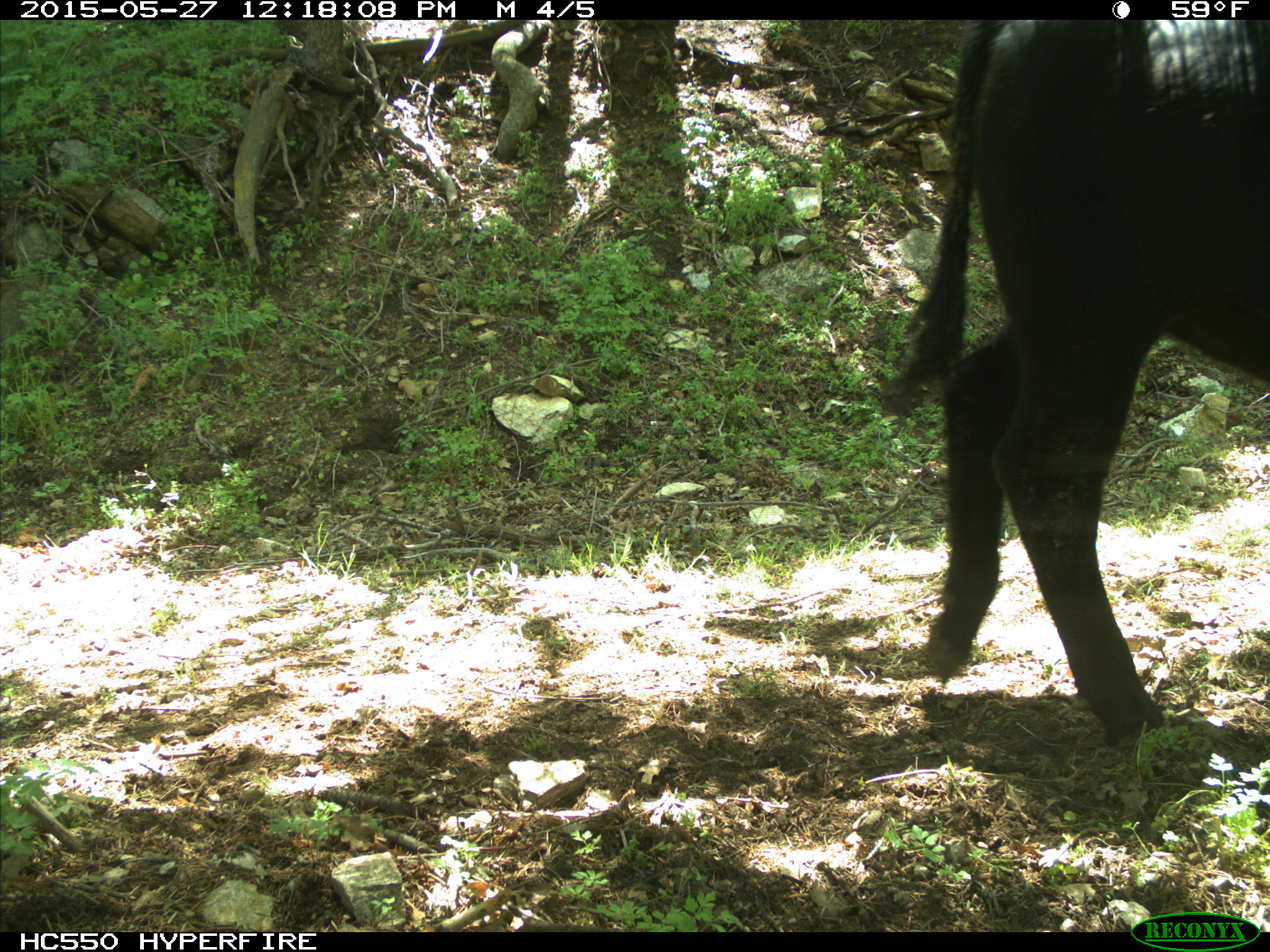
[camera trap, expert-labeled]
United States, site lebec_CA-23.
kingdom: Animalia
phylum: Chordata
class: Mammalia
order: Artiodactyla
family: Bovidae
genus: Bos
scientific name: Bos taurus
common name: domestic cow